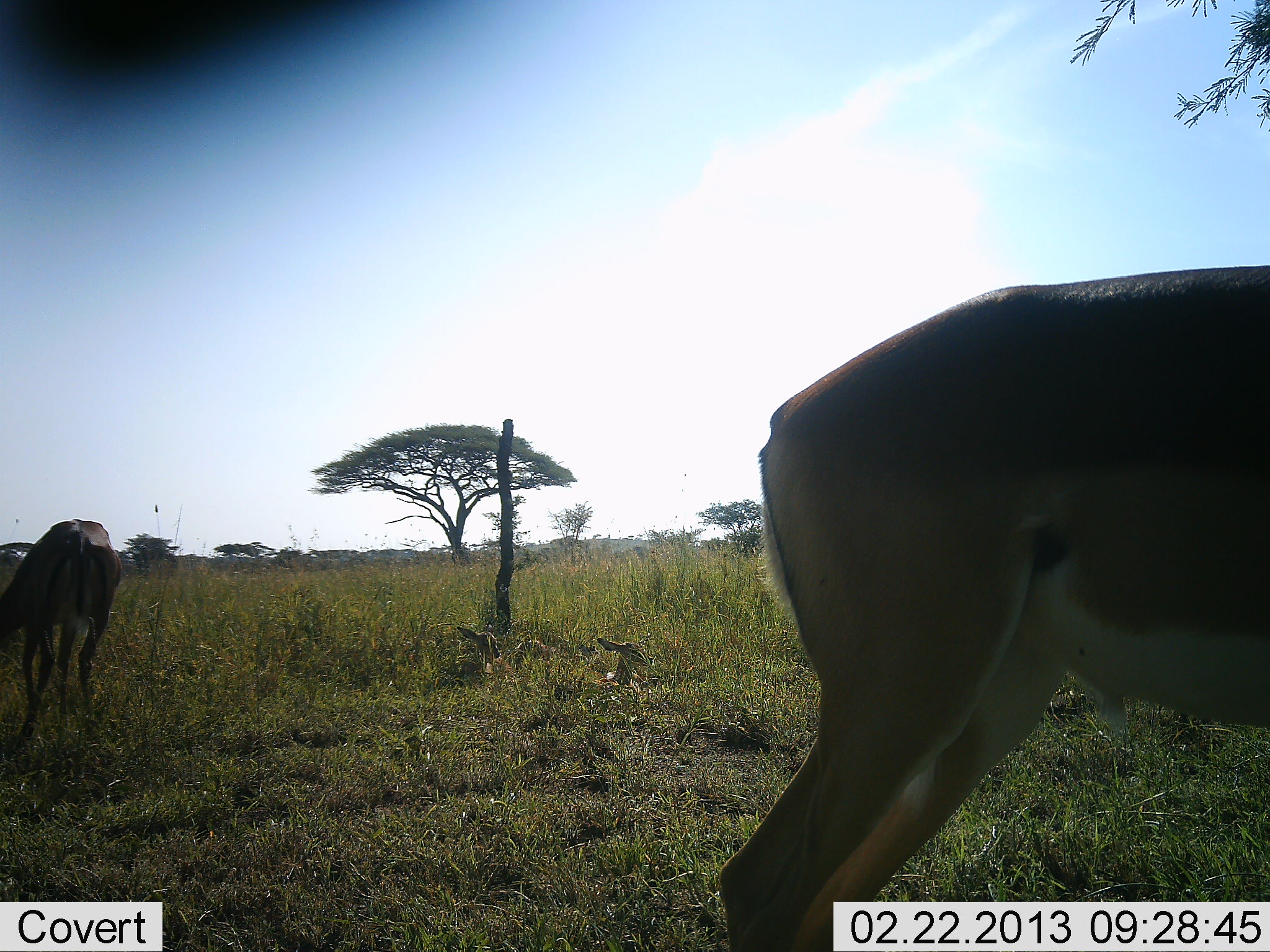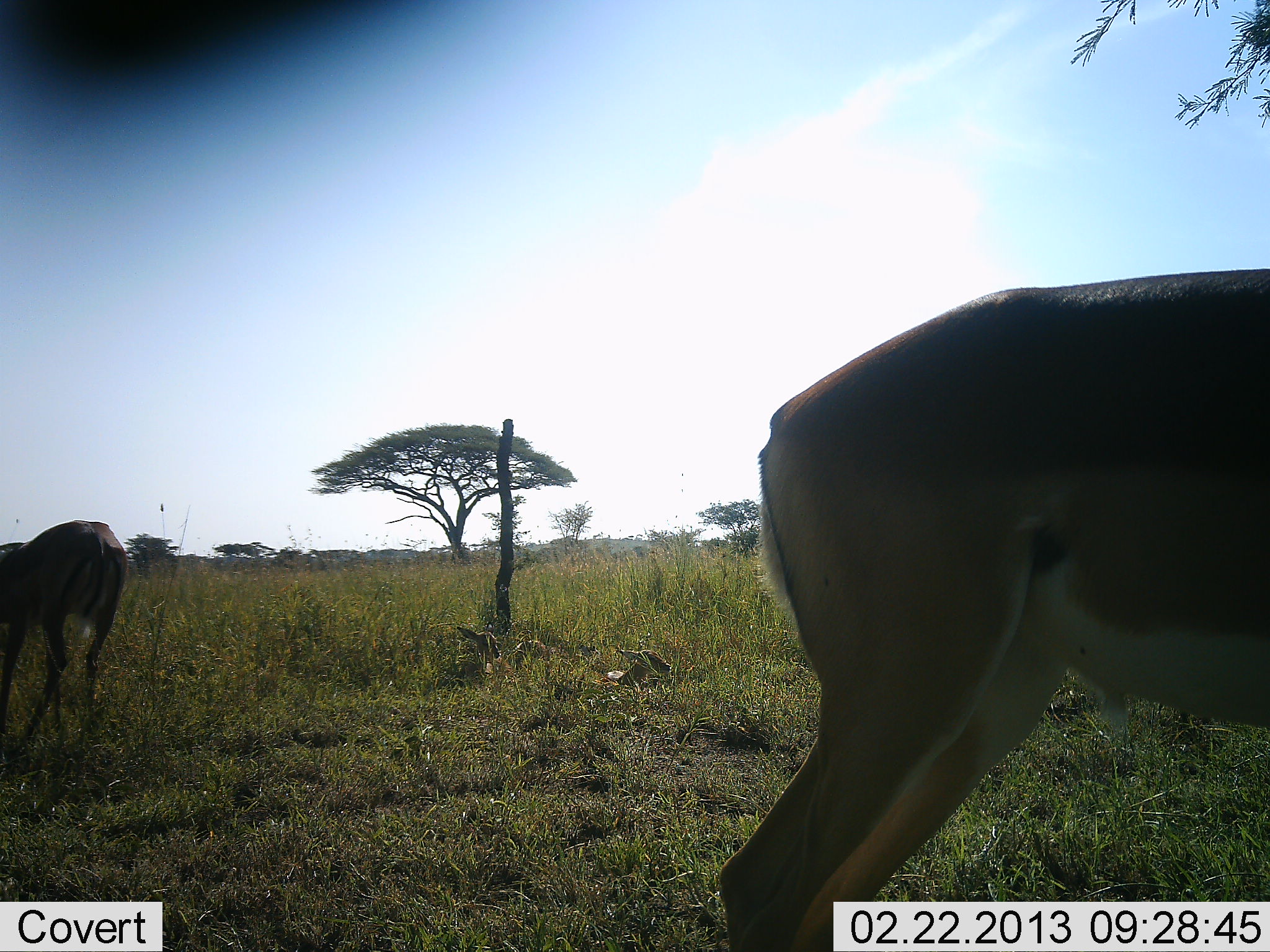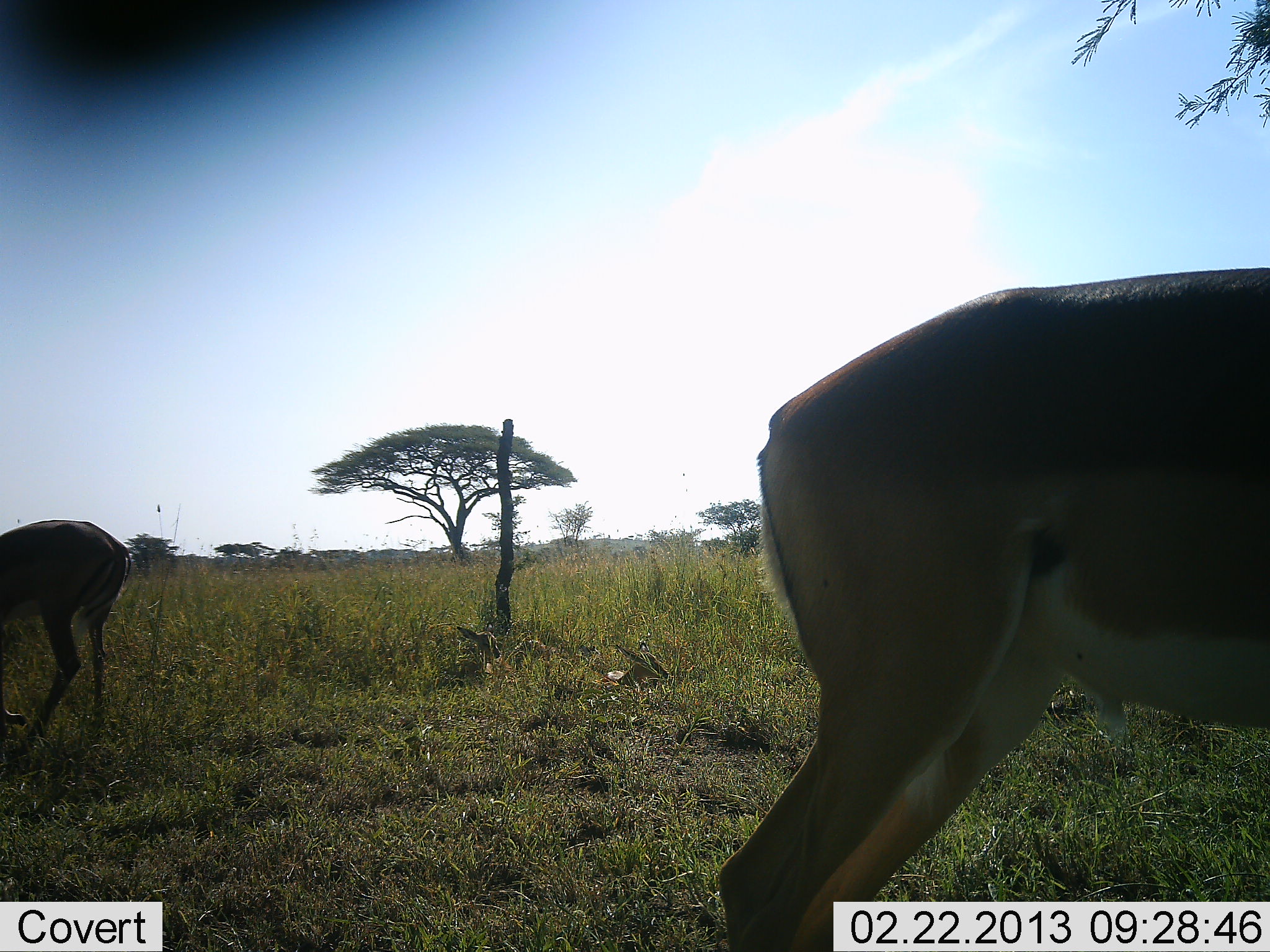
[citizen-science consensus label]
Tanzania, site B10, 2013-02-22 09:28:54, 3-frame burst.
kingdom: Animalia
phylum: Chordata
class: Mammalia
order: Artiodactyla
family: Bovidae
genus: Nanger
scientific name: Nanger granti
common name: grant's gazelle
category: gazellegrants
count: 3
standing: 92%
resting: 58%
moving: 17%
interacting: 0%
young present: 50%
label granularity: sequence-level